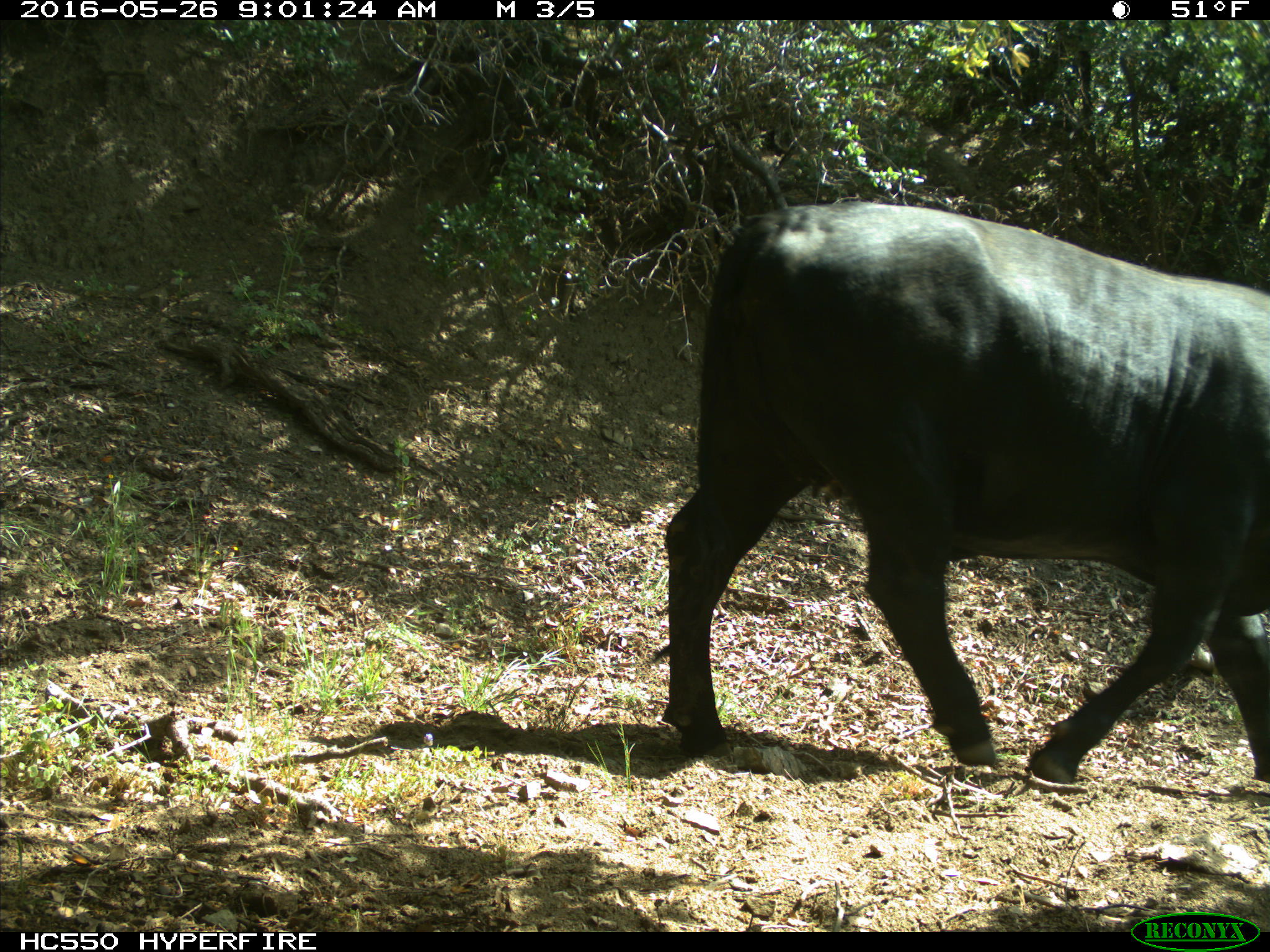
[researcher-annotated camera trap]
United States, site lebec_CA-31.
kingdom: Animalia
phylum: Chordata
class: Mammalia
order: Artiodactyla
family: Bovidae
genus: Bos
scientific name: Bos taurus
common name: domestic cow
Bos taurus (domestic cow).